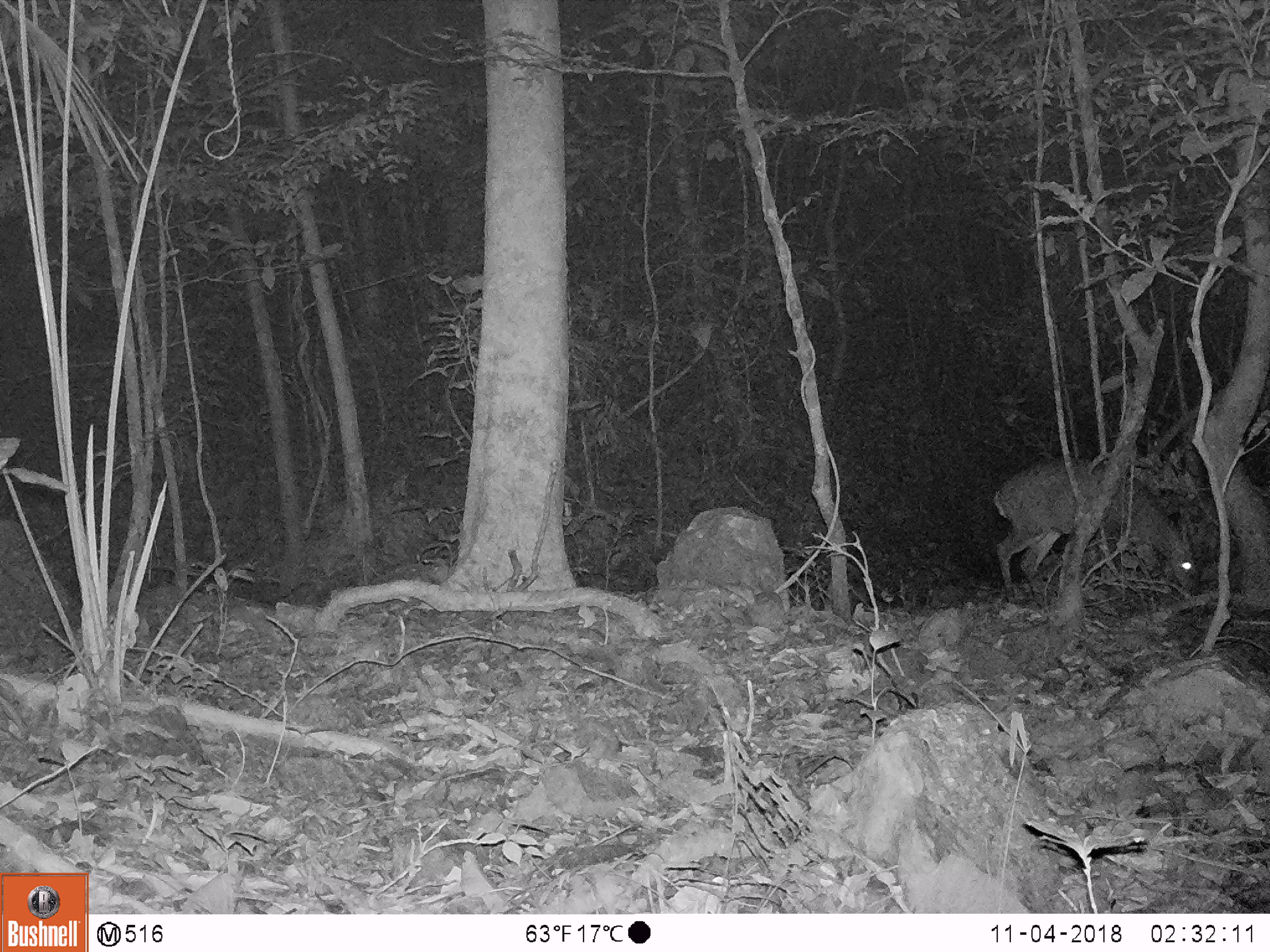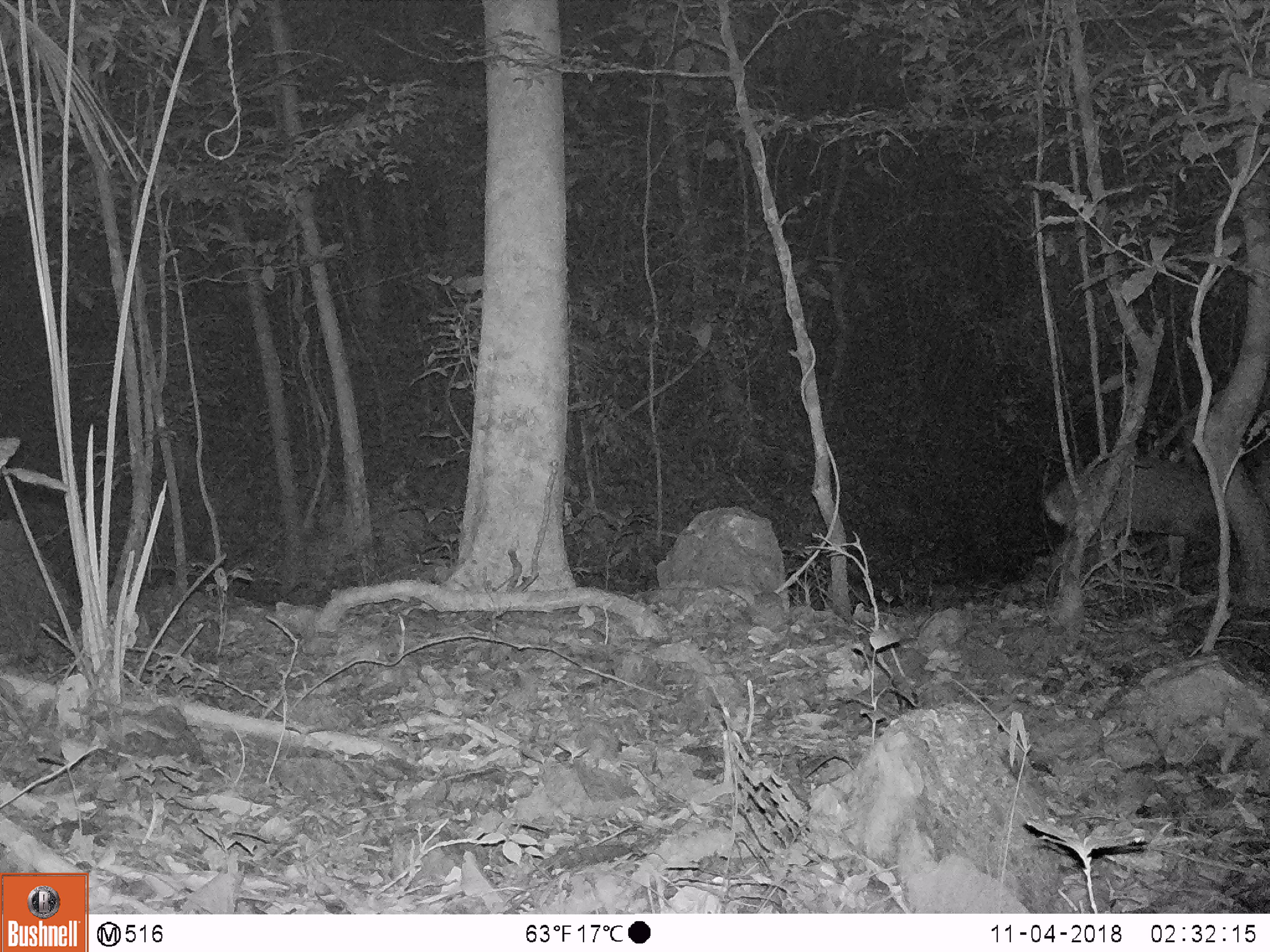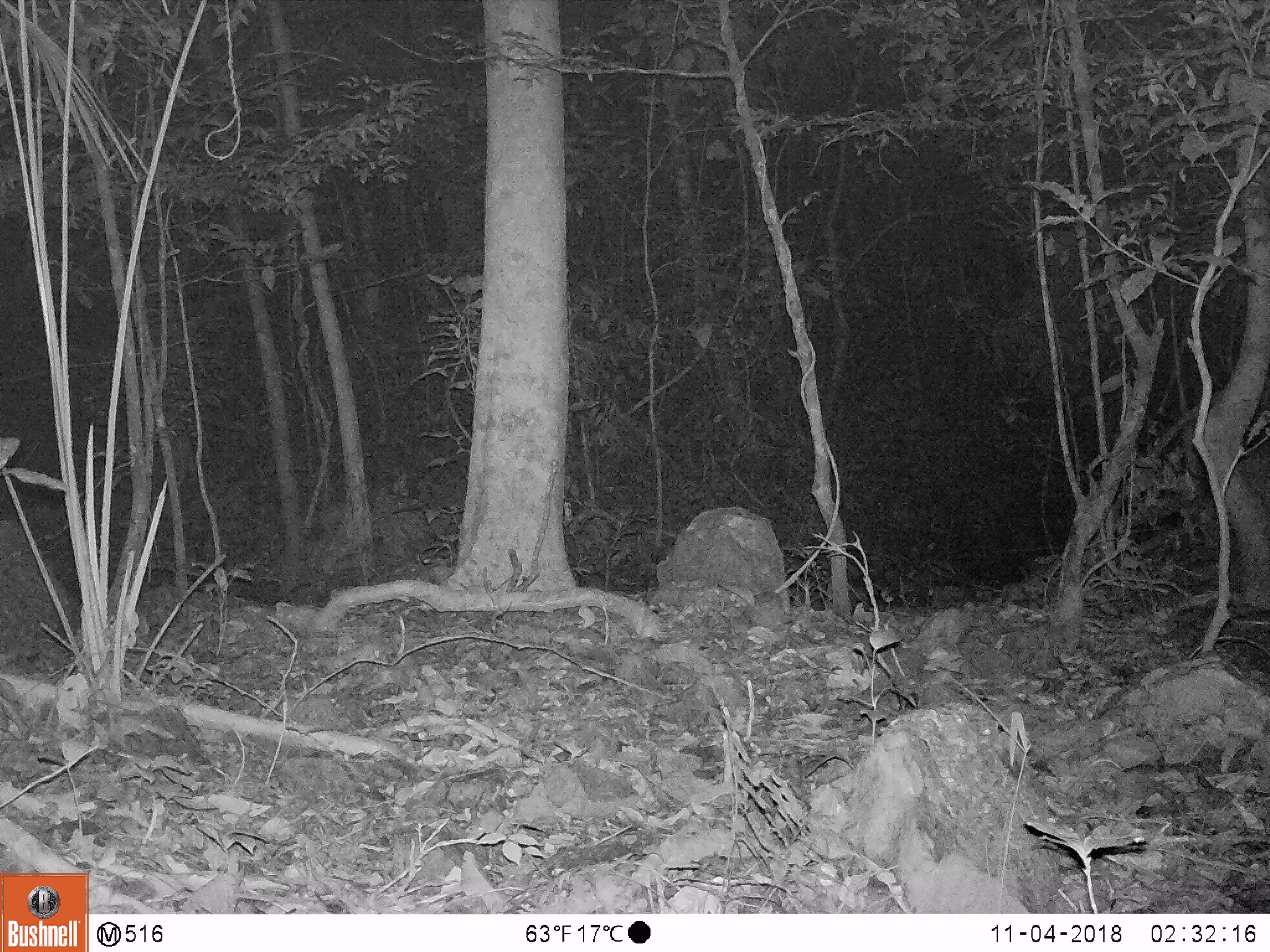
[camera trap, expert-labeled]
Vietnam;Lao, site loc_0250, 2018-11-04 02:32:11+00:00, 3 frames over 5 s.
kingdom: Animalia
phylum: Chordata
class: Mammalia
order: Artiodactyla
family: Cervidae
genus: Muntiacus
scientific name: Muntiacus vuquangensis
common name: large-antlered muntjac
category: large antlered muntjac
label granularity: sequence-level